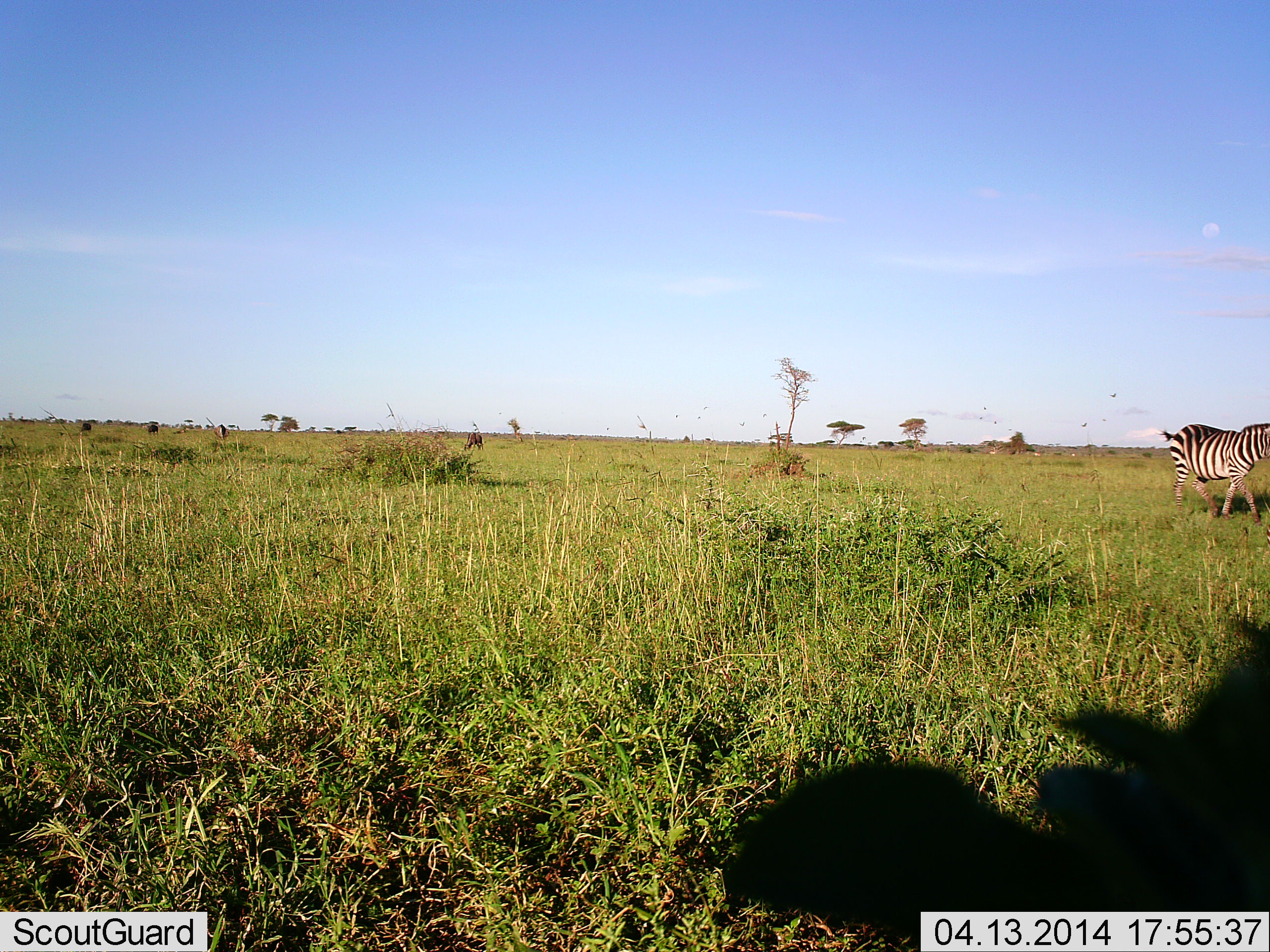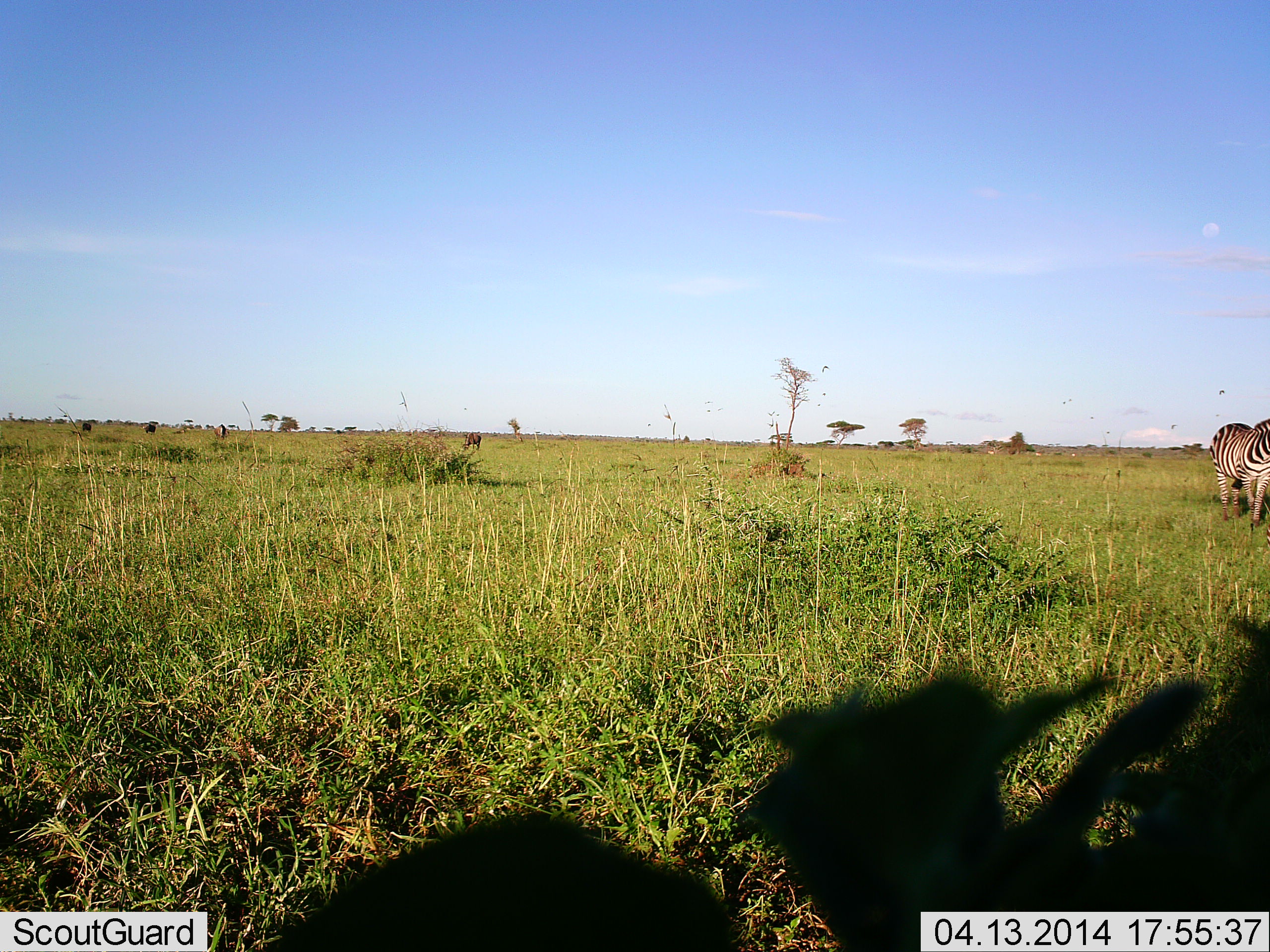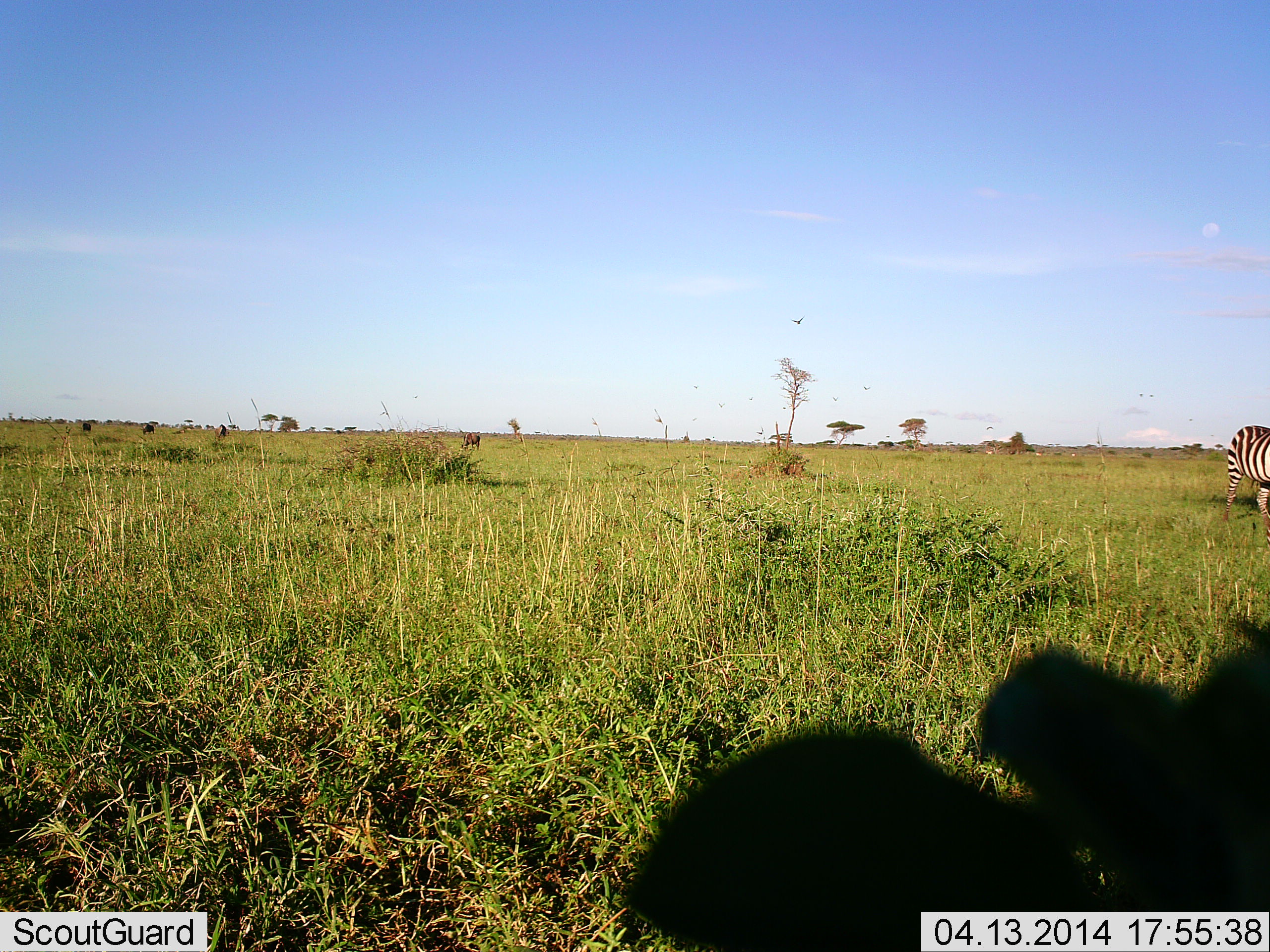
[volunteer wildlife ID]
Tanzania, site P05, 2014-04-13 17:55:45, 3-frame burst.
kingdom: Animalia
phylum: Chordata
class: Mammalia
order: Perissodactyla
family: Equidae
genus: Equus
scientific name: Equus quagga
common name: plains zebra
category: zebra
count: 1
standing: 7%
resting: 0%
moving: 93%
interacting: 0%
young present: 0%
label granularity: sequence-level